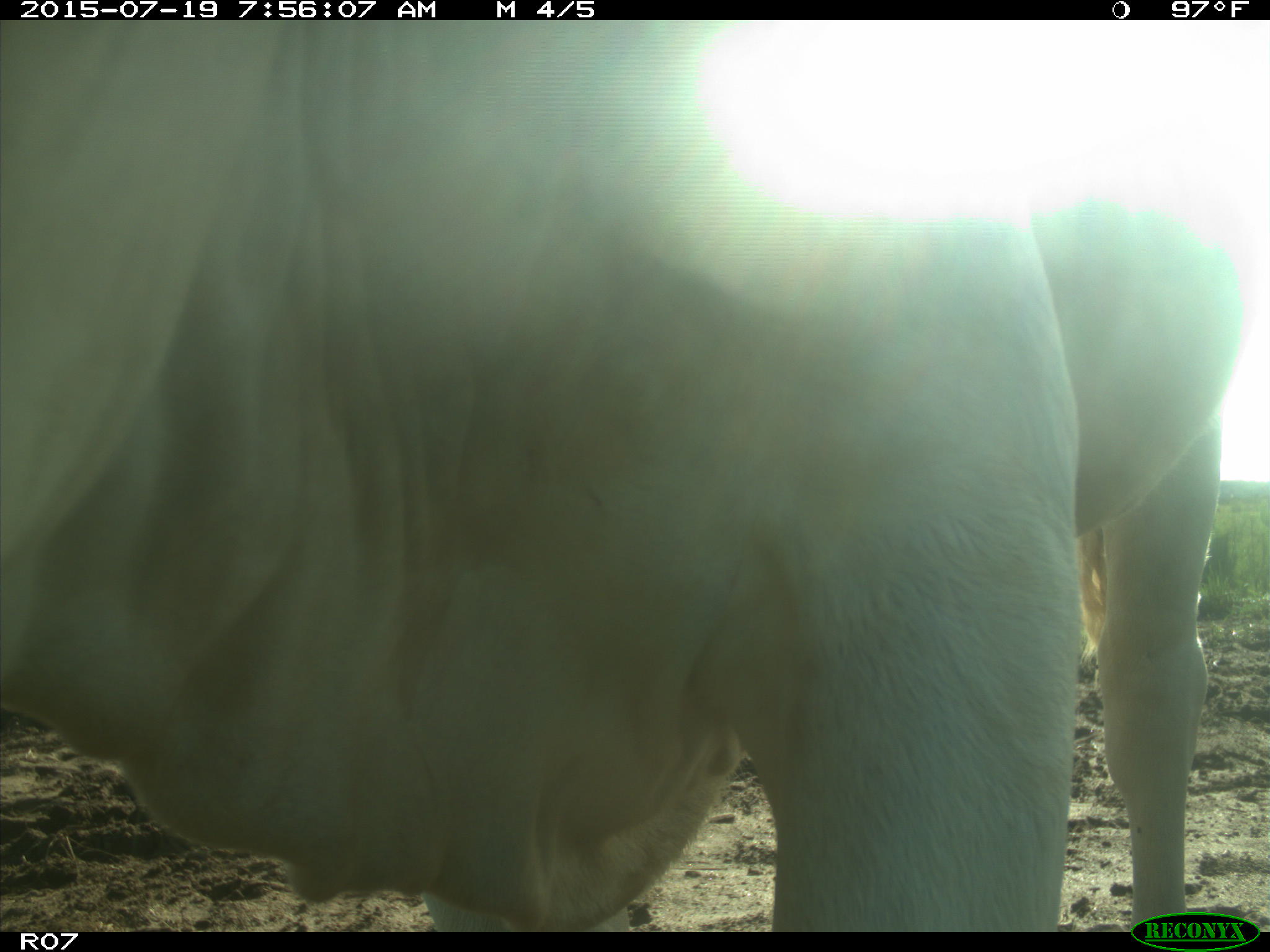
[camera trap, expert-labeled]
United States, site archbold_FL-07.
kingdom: Animalia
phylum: Chordata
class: Mammalia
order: Artiodactyla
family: Bovidae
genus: Bos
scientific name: Bos taurus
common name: domestic cow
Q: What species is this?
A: Bos taurus (domestic cow).